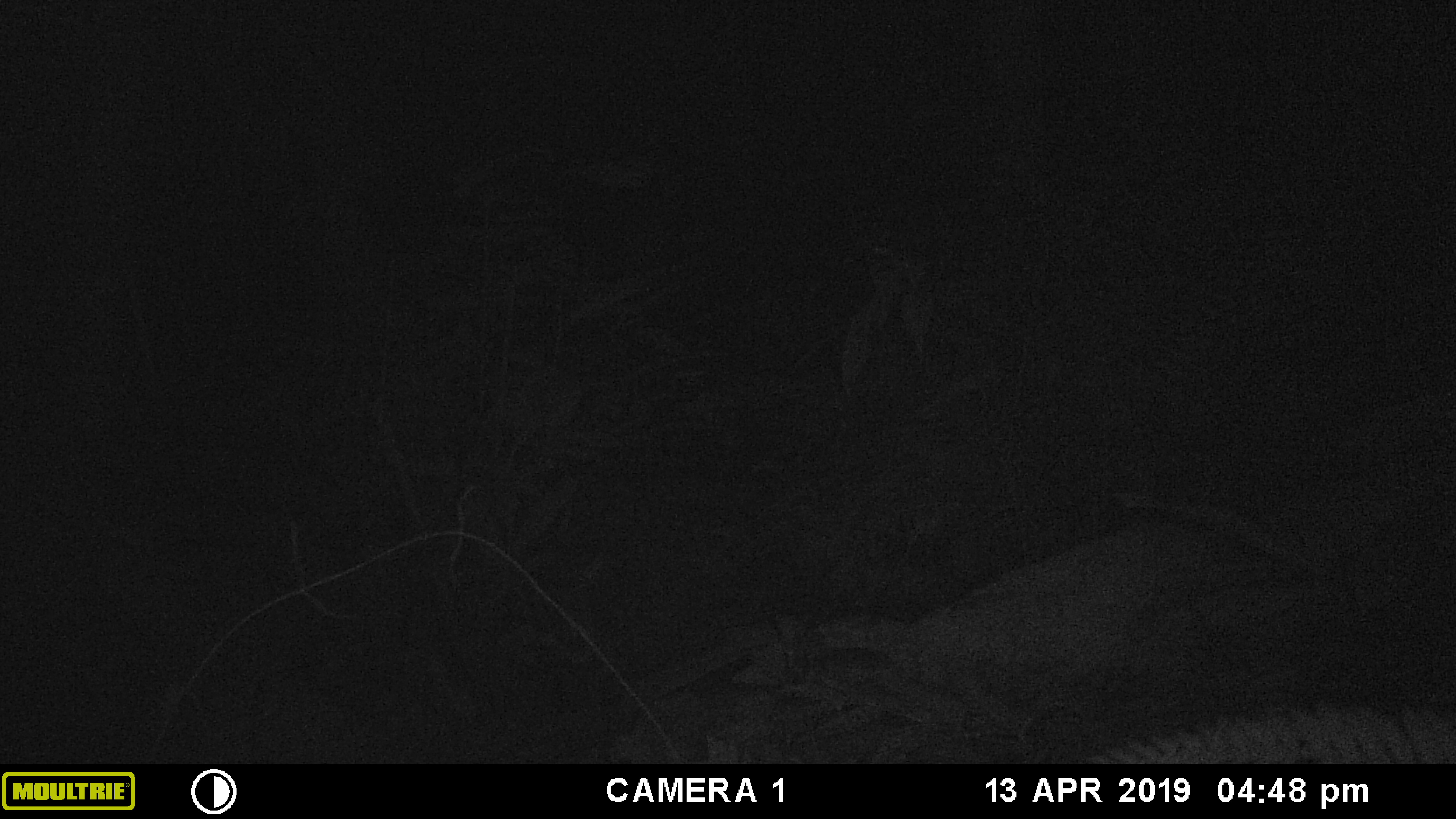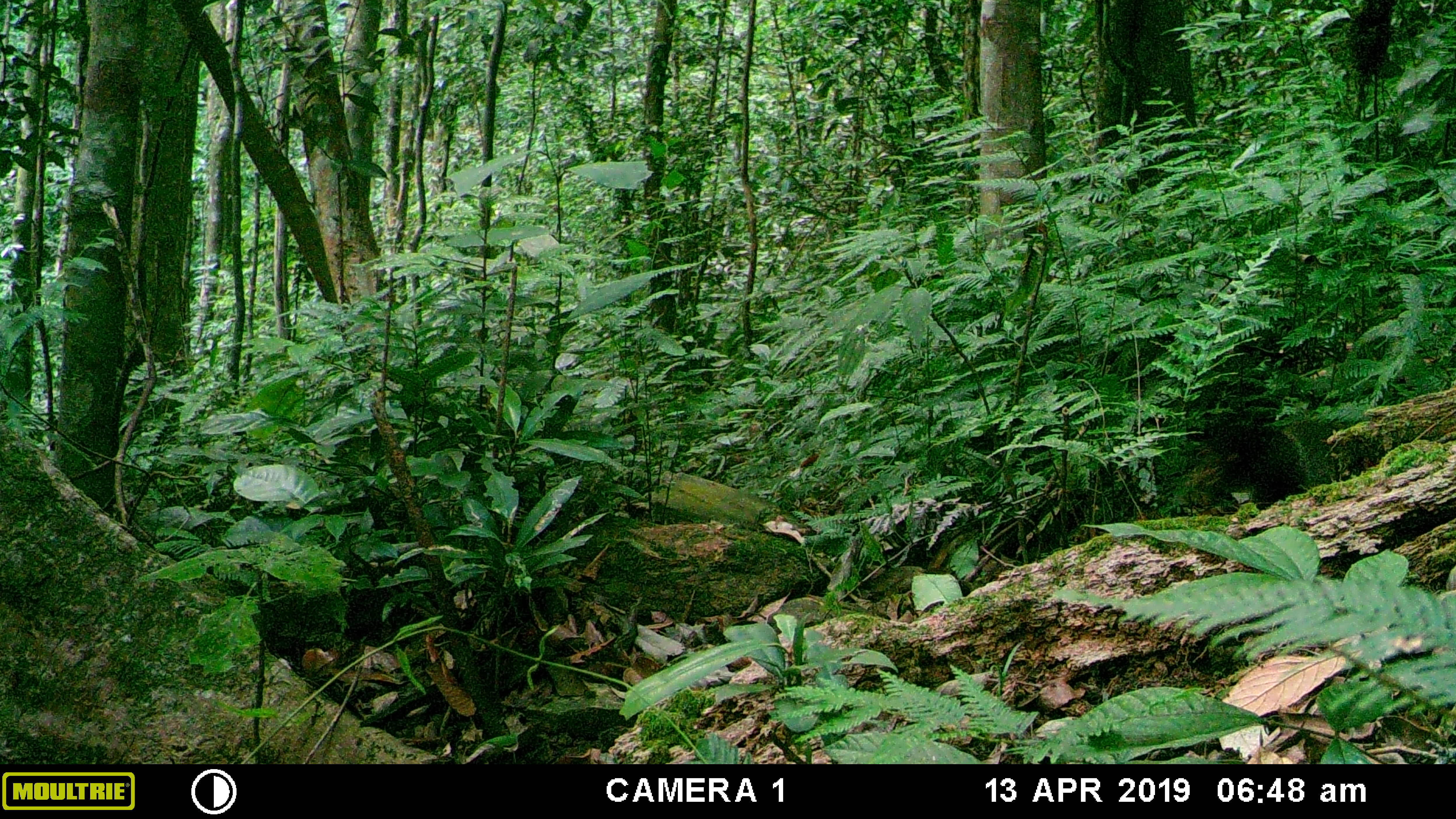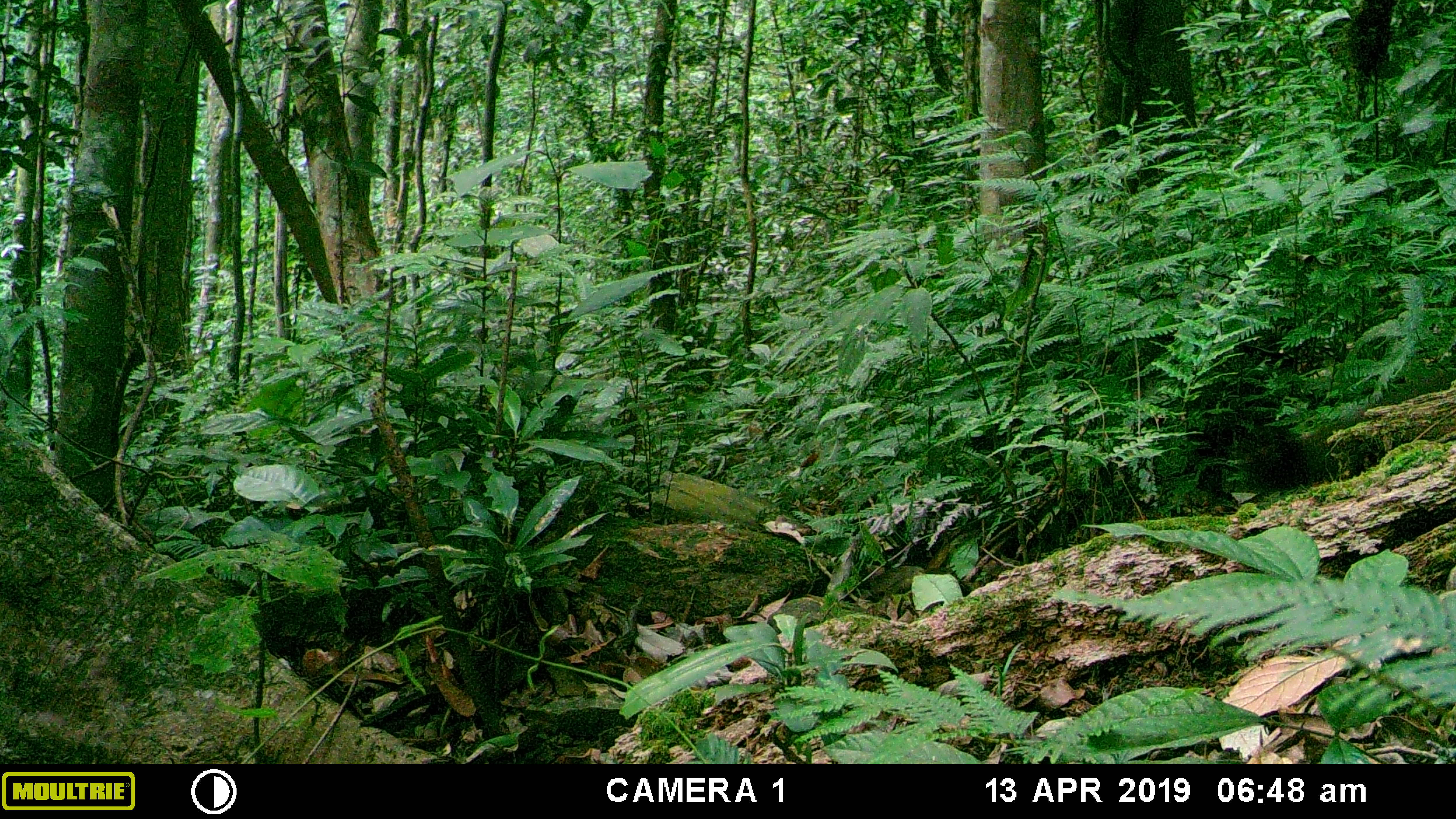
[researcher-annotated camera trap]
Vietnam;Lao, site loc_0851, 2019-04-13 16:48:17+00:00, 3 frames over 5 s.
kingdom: Animalia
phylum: Chordata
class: Mammalia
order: Rodentia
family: Sciuridae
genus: Sciurus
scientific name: Sciurus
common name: squirrel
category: unidentified squirrel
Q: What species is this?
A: Unidentified squirrel (squirrel) (Sciurus).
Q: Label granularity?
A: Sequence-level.